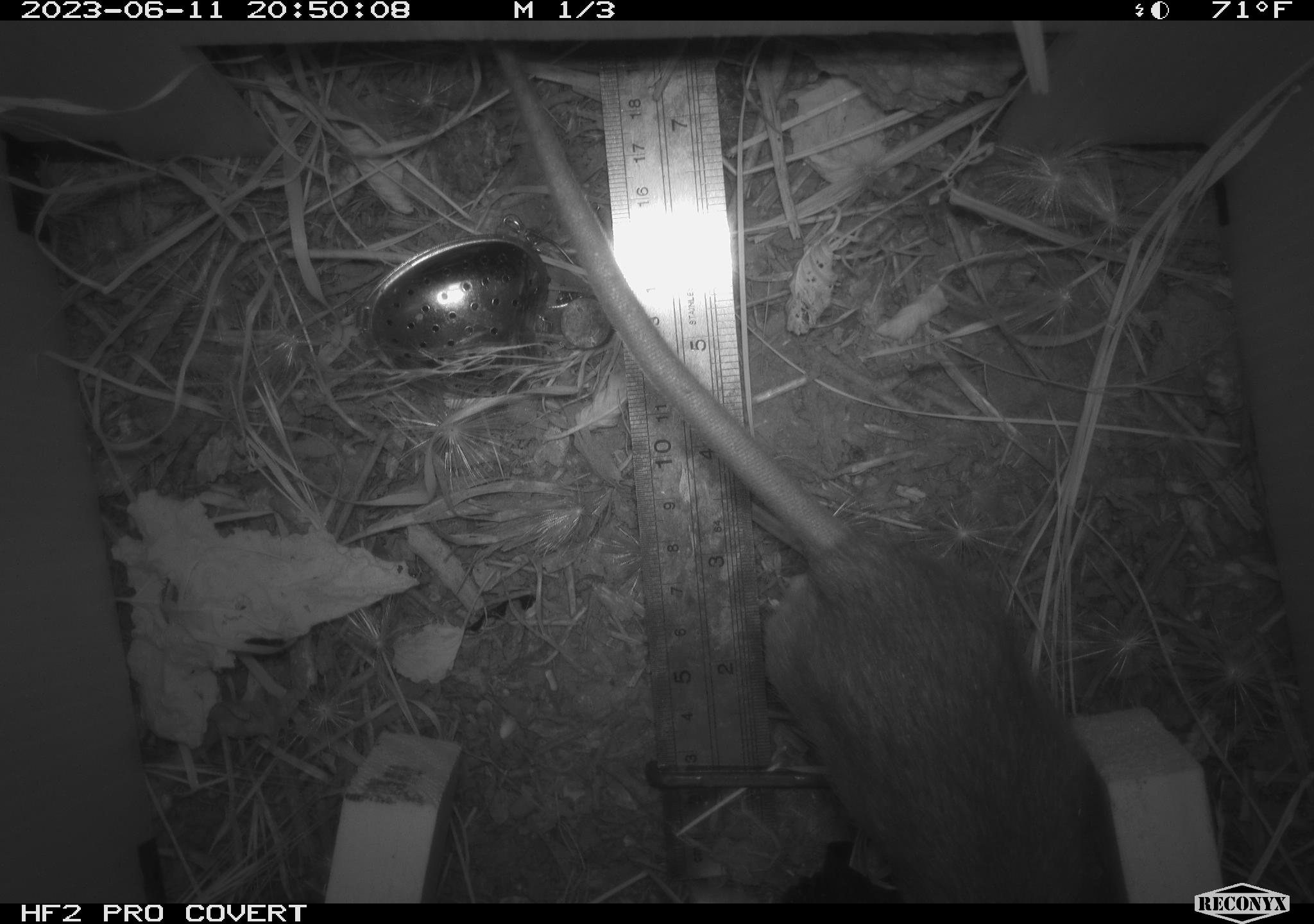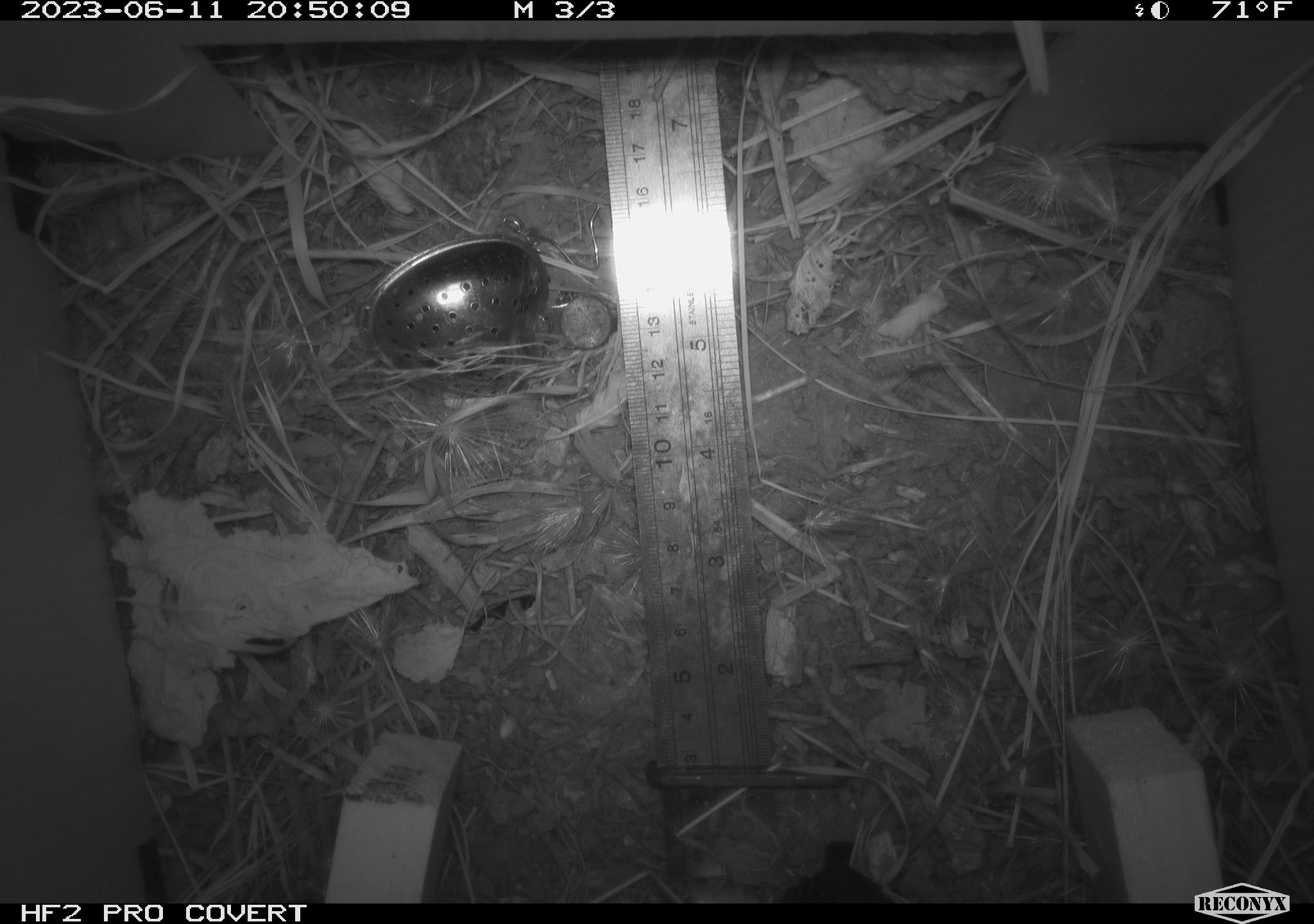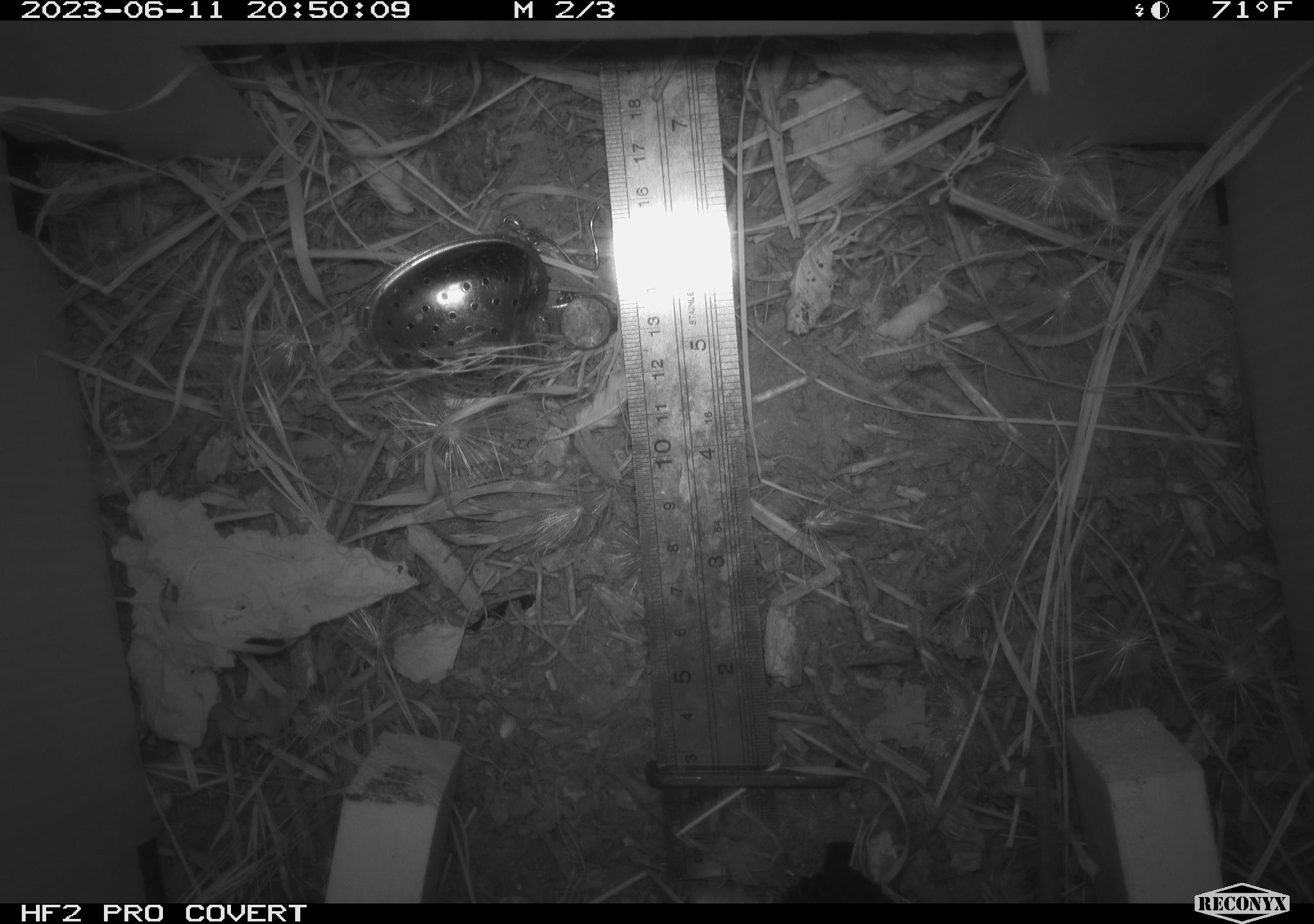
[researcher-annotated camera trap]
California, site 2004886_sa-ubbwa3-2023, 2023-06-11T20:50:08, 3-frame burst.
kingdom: Animalia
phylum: Chordata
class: Mammalia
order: Rodentia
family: Muridae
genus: Rattus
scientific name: Rattus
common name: rat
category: rattus species